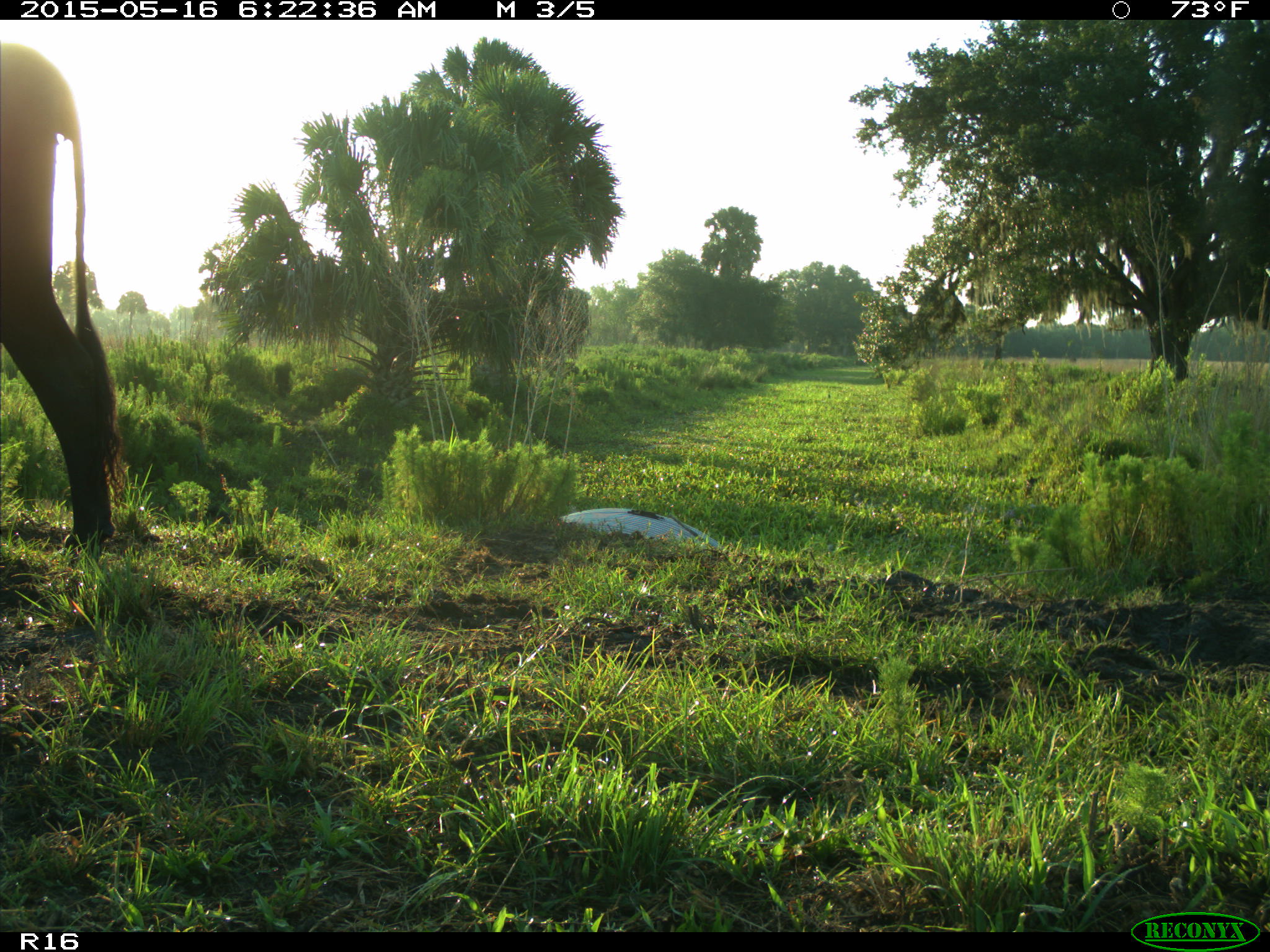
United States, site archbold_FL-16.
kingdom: Animalia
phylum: Chordata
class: Mammalia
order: Artiodactyla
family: Bovidae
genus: Bos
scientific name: Bos taurus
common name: domestic cow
Bos taurus (domestic cow).